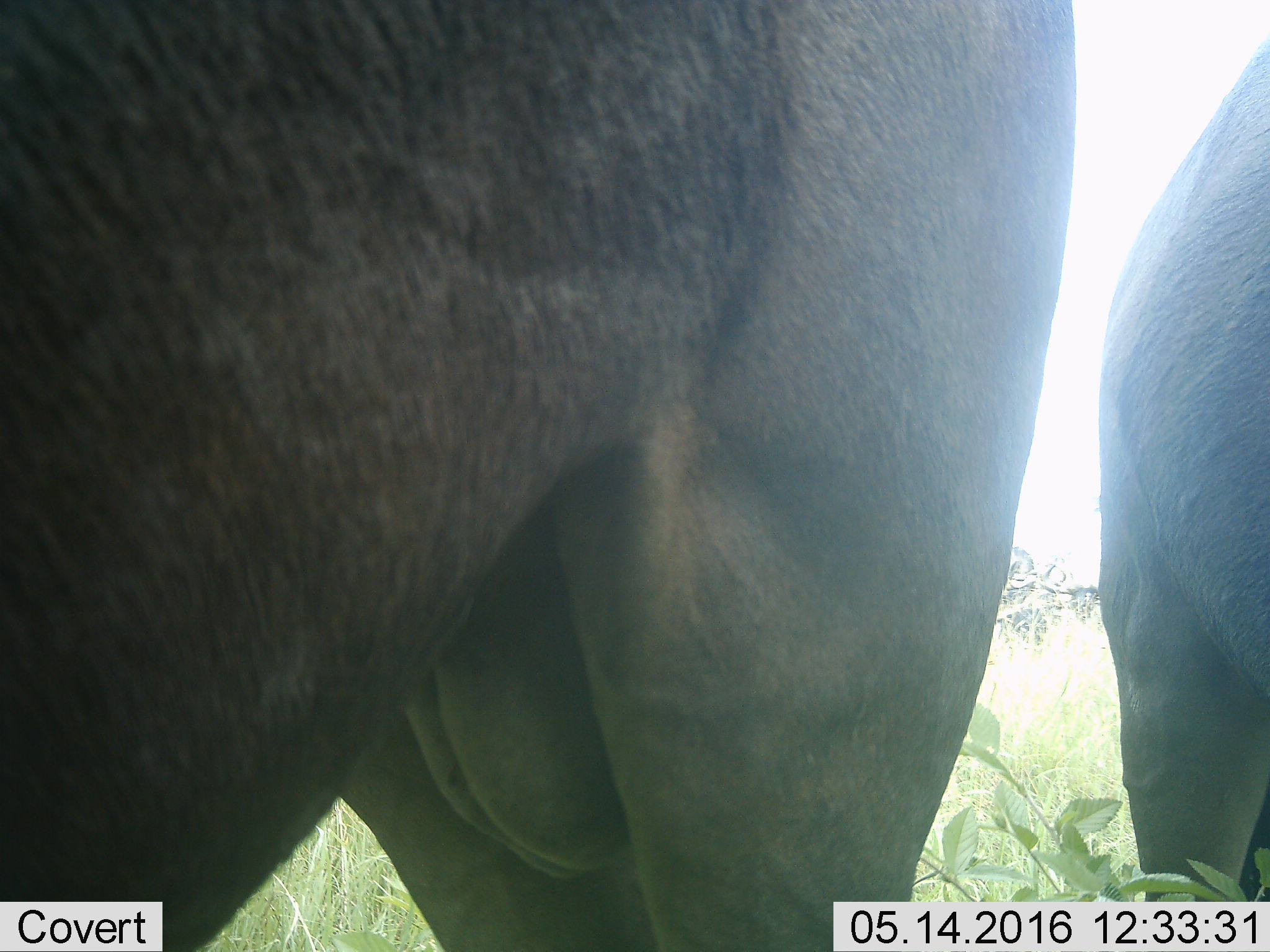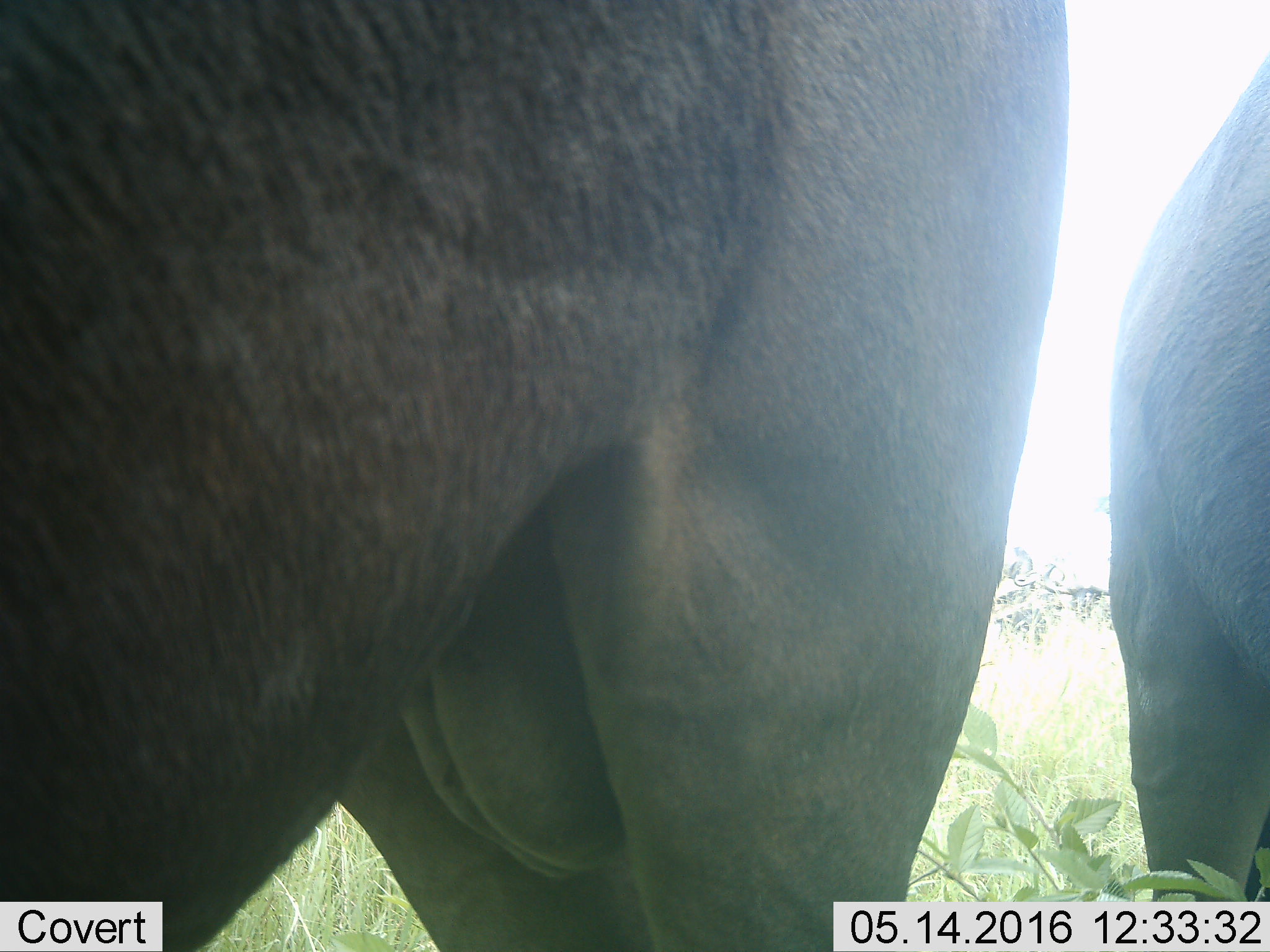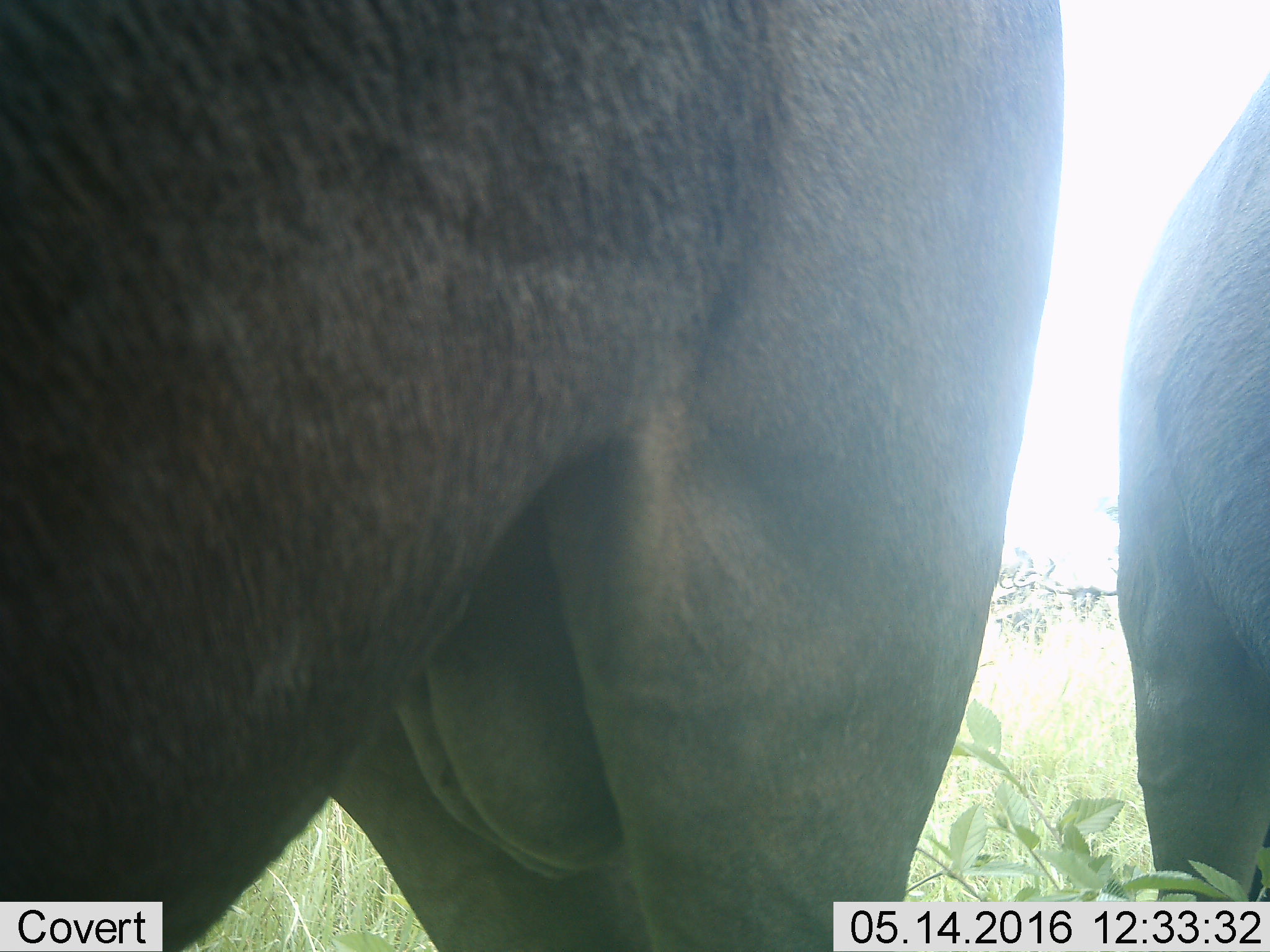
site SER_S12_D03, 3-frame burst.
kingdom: Animalia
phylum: Chordata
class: Mammalia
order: Artiodactyla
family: Bovidae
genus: Connochaetes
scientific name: Connochaetes taurinus taurinus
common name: blue wildebeest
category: wildebeestblue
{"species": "wildebeestblue (blue wildebeest) (Connochaetes taurinus taurinus)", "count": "5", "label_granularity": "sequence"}